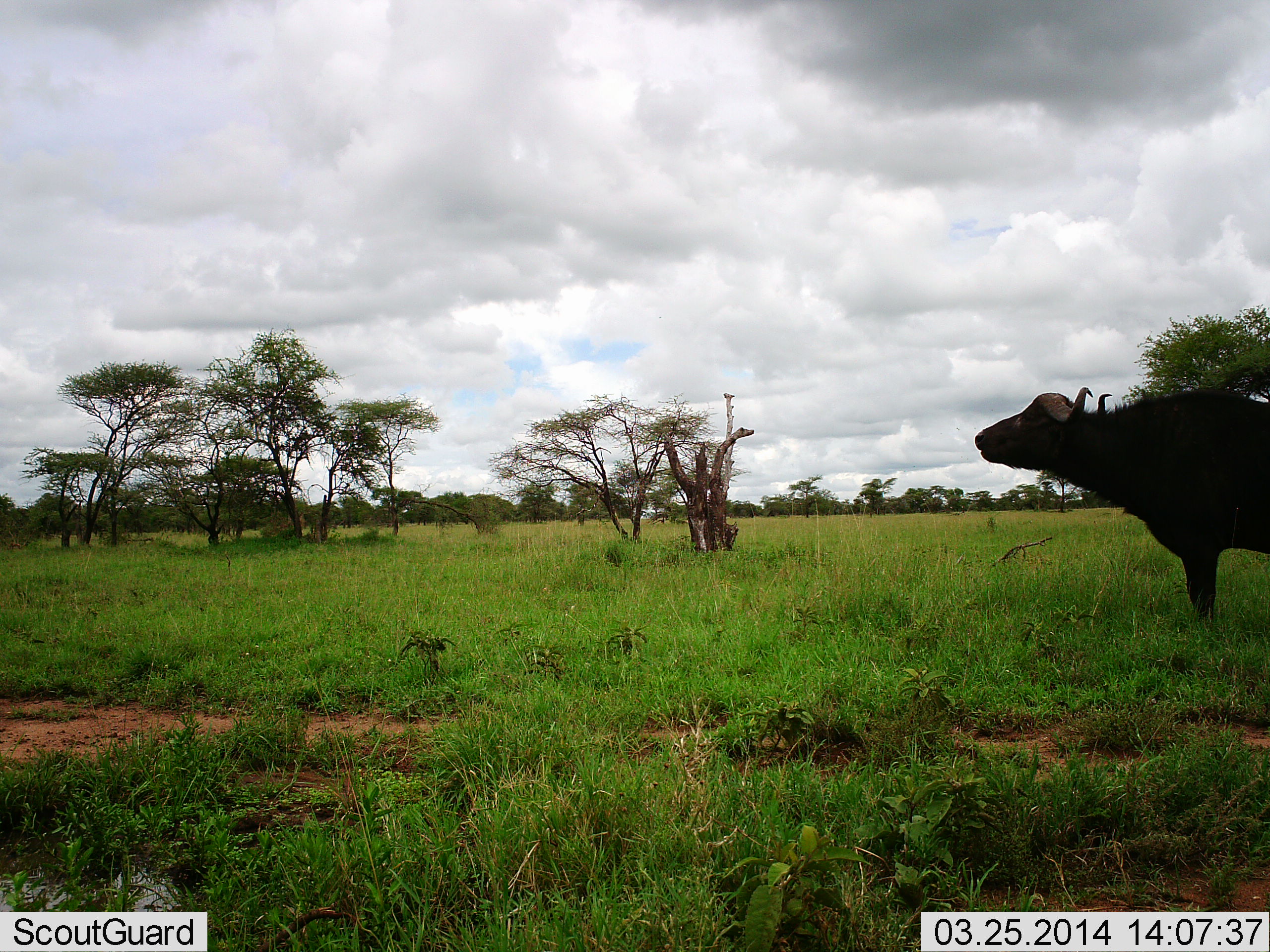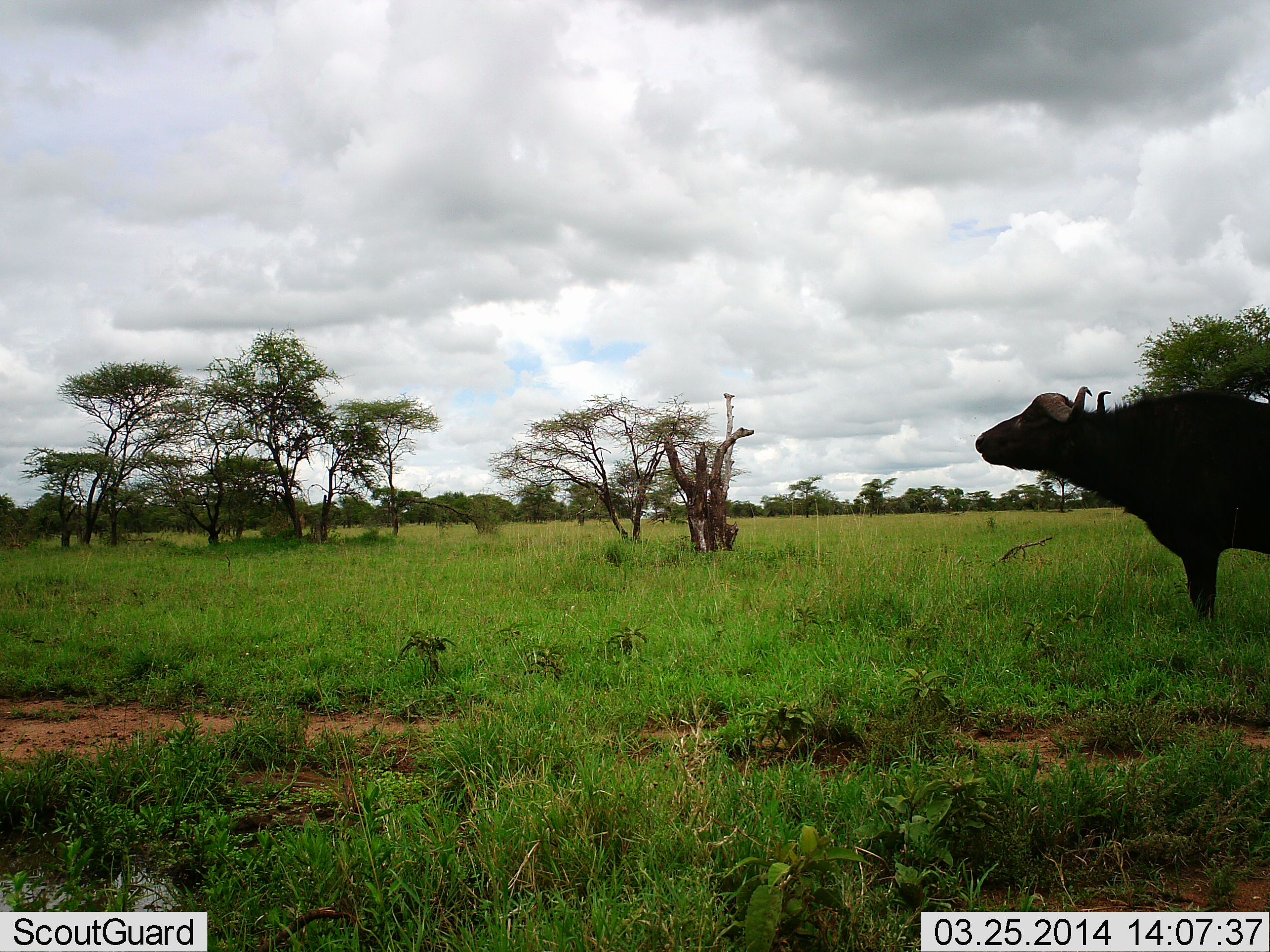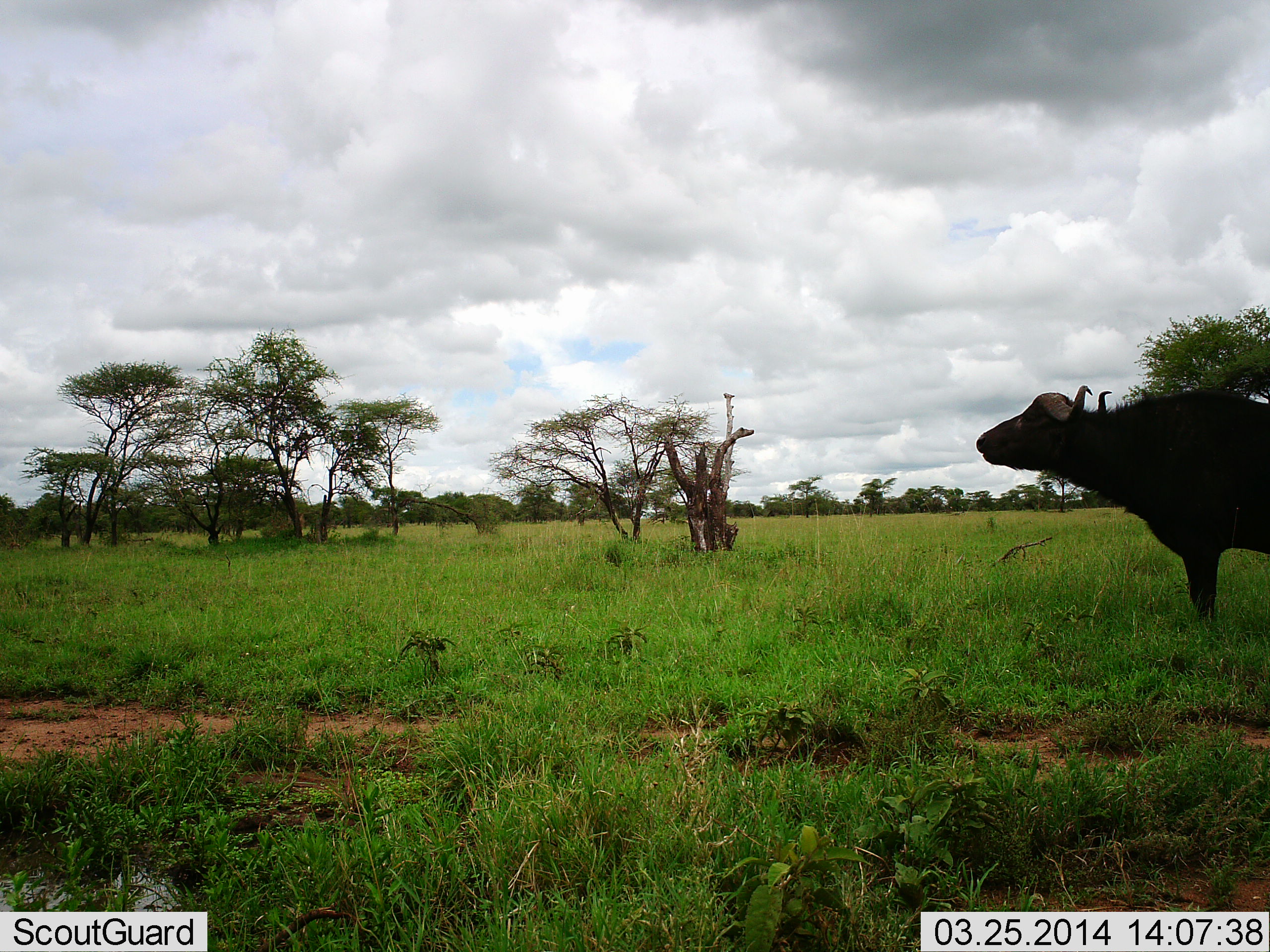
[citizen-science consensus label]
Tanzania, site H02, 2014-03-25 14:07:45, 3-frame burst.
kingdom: Animalia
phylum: Chordata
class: Mammalia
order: Artiodactyla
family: Bovidae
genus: Syncerus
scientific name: Syncerus caffer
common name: cape buffalo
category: buffalo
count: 1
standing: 98%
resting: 2%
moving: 2%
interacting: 2%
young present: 0%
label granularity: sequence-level